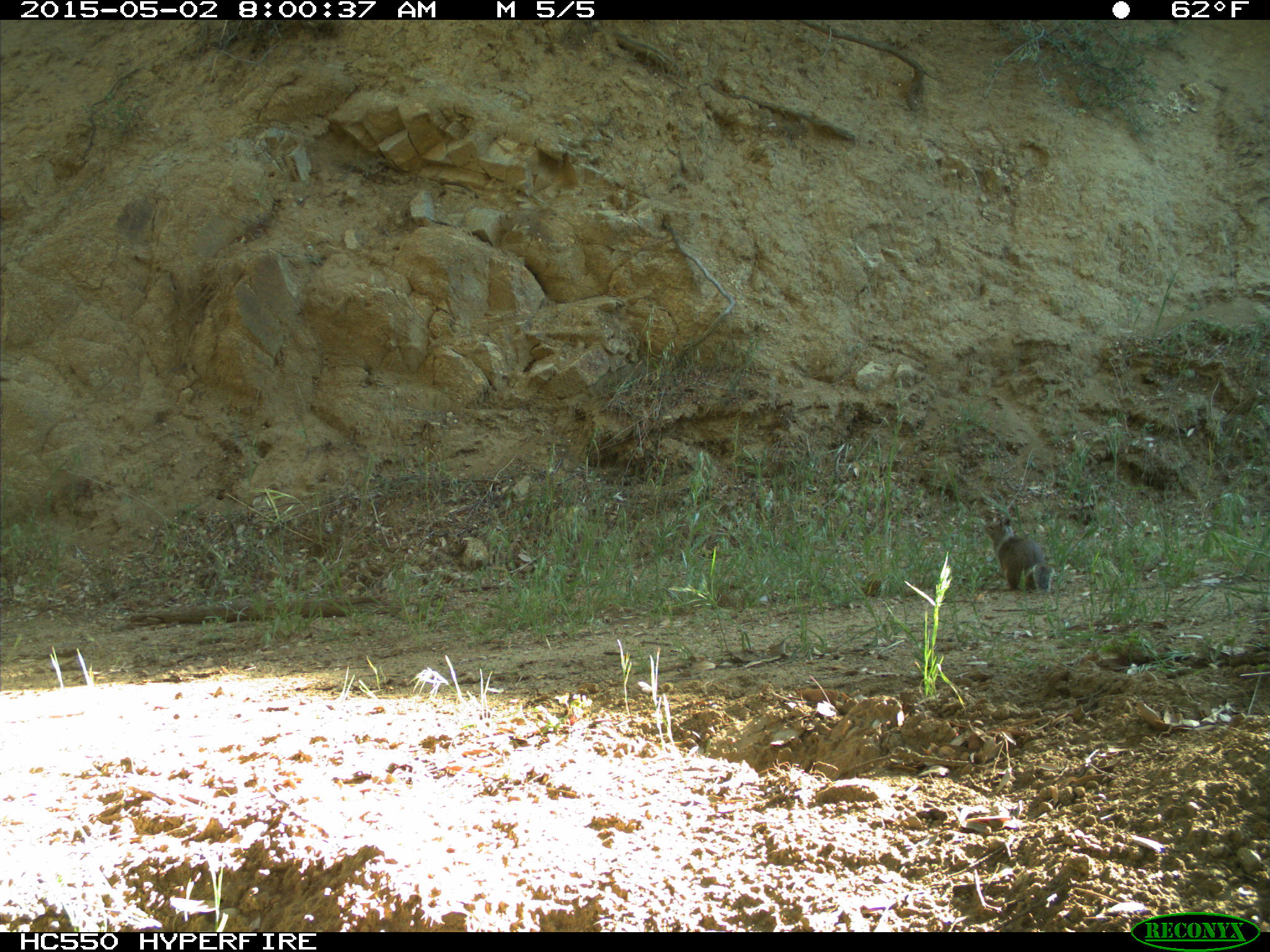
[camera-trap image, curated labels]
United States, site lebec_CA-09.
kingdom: Animalia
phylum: Chordata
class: Mammalia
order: Rodentia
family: Sciuridae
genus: Otospermophilus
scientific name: Otospermophilus beecheyi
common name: california ground squirrel